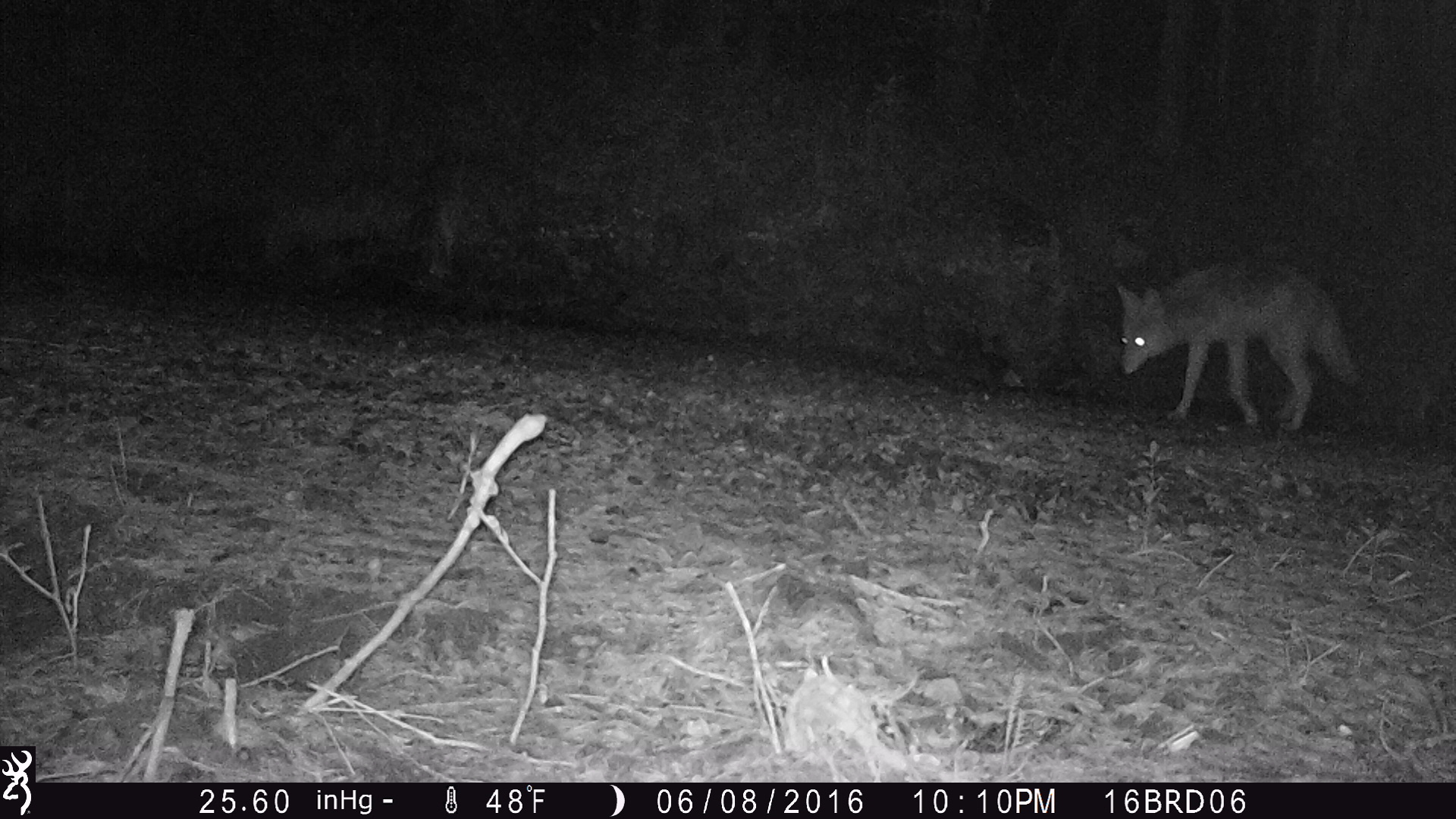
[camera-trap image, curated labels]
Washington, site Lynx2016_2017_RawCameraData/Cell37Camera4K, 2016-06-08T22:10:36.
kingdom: Animalia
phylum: Chordata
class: Mammalia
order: Carnivora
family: Canidae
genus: Canis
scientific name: Canis latrans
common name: coyote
Canis latrans (coyote). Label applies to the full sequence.